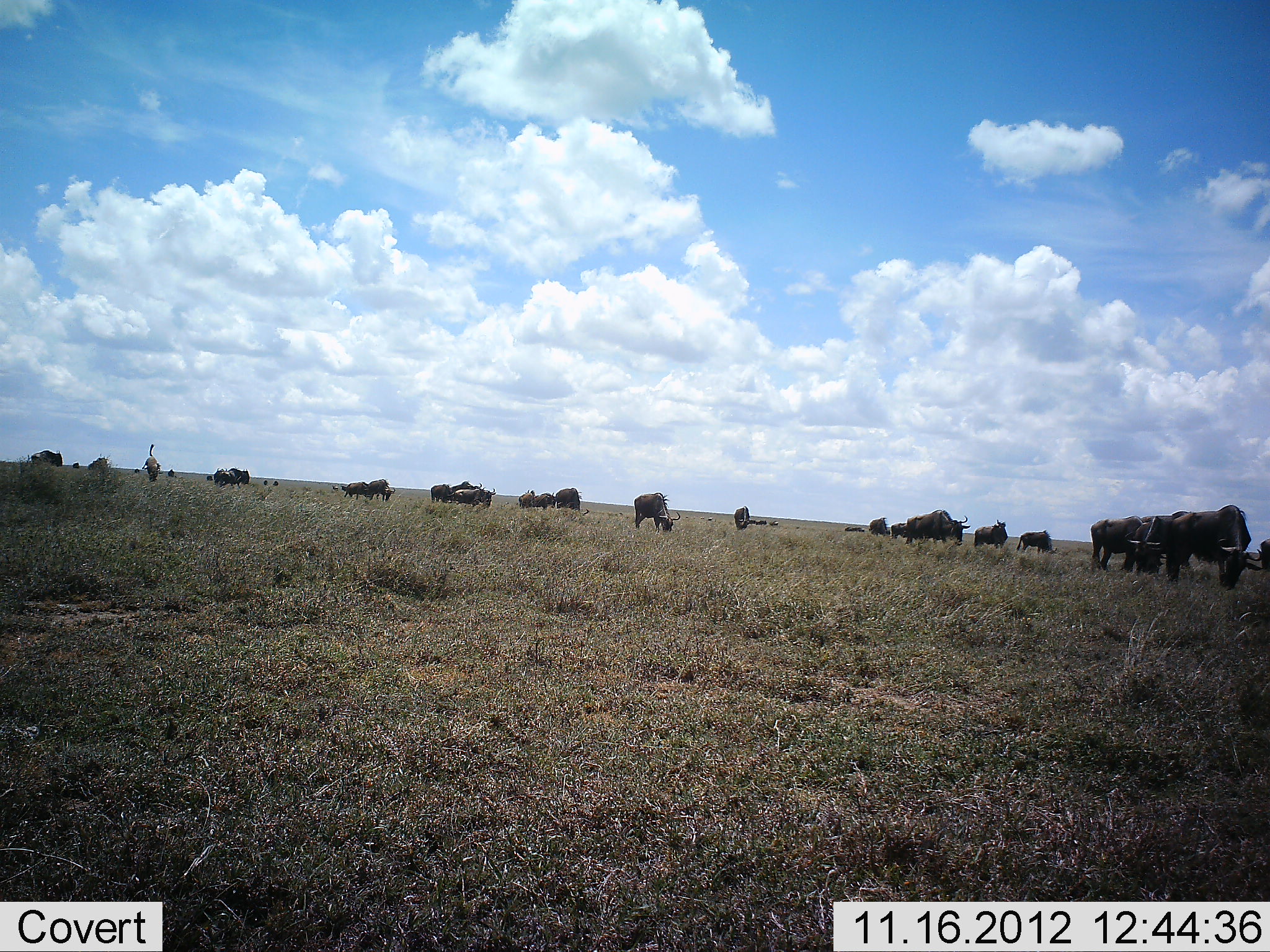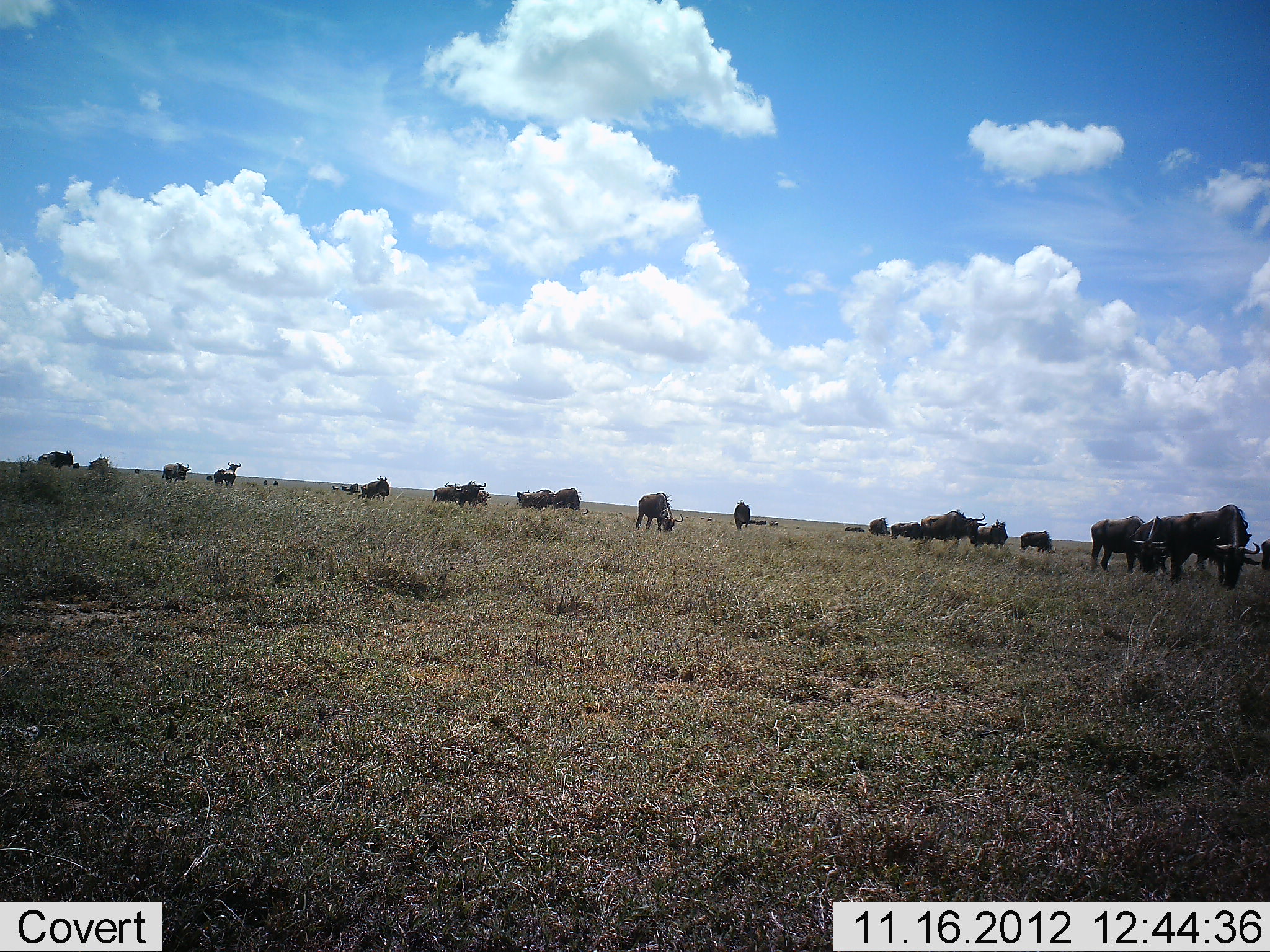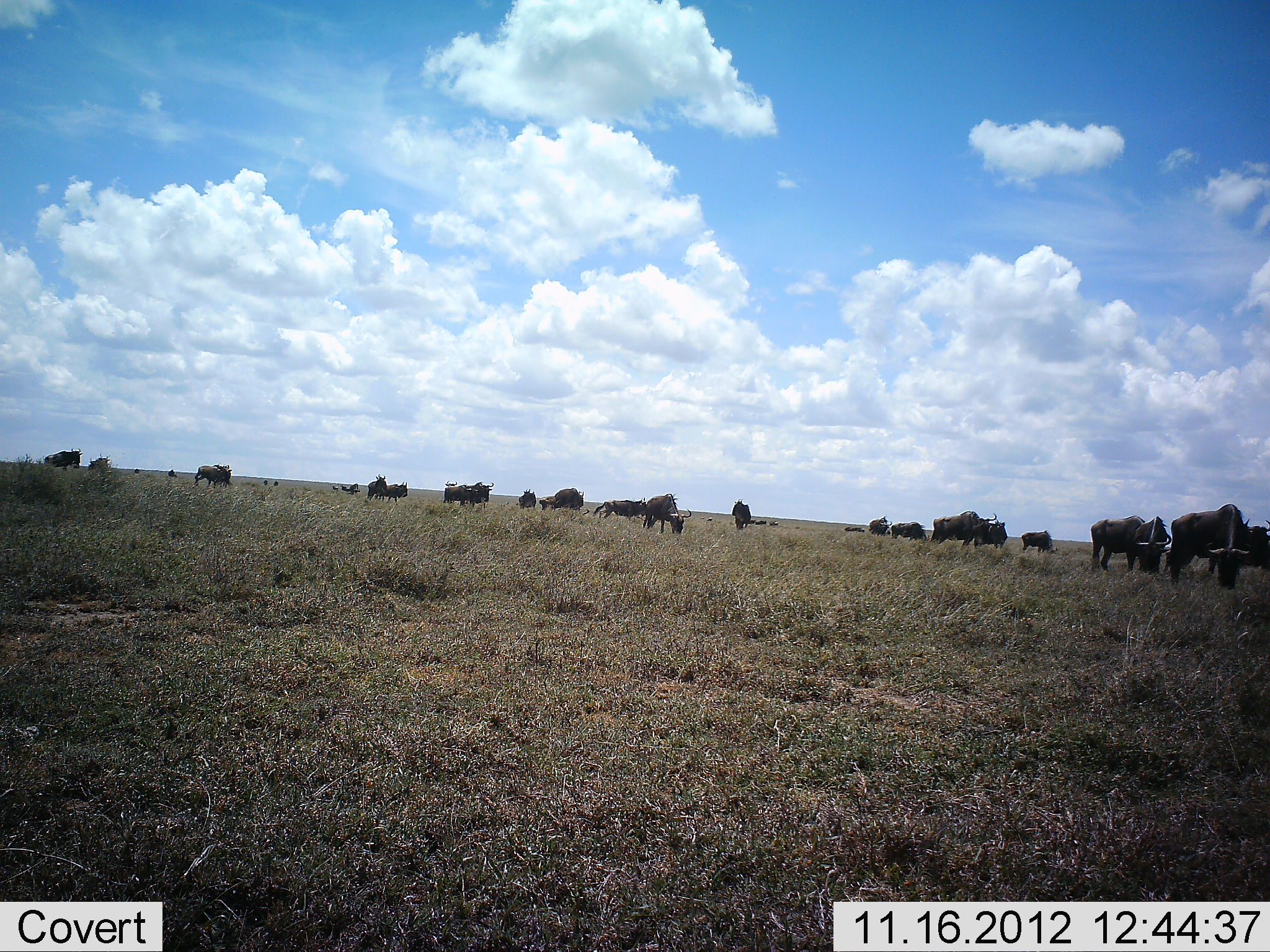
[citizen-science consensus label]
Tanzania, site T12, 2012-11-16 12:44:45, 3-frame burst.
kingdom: Animalia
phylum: Chordata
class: Mammalia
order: Artiodactyla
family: Bovidae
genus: Connochaetes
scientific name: Connochaetes taurinus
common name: blue wildebeest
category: wildebeest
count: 11-50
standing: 64%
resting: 18%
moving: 55%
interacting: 0%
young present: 0%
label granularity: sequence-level